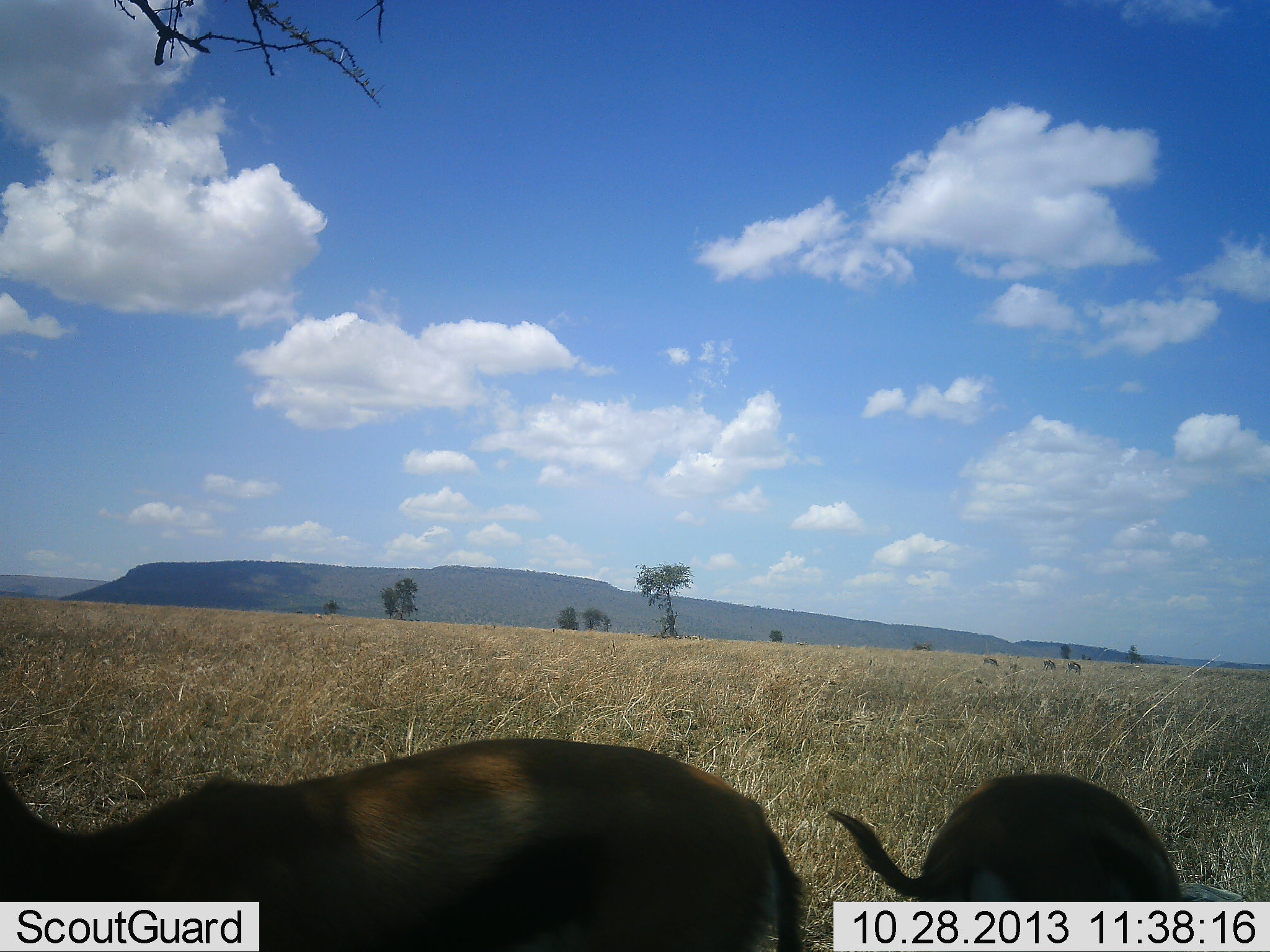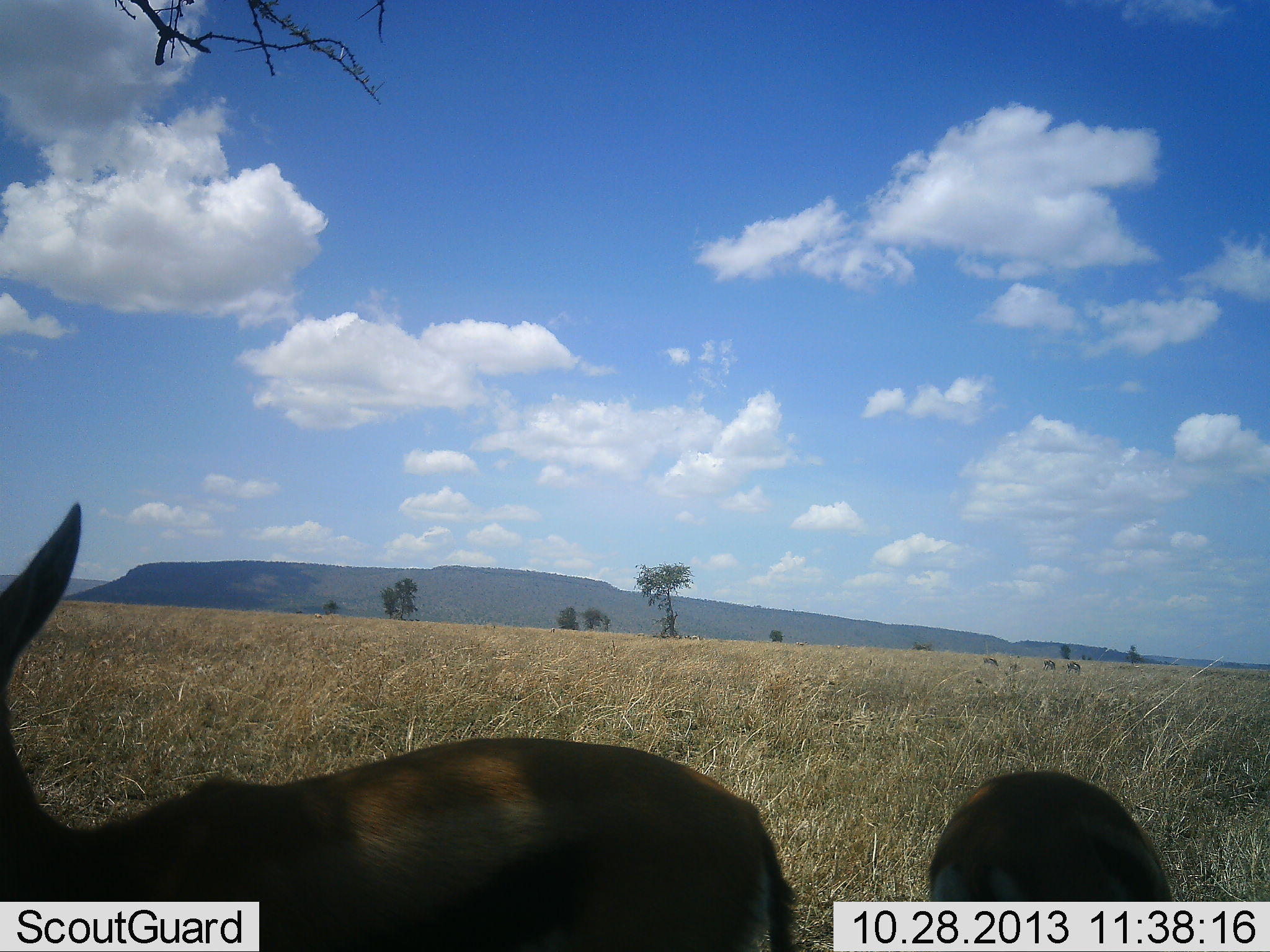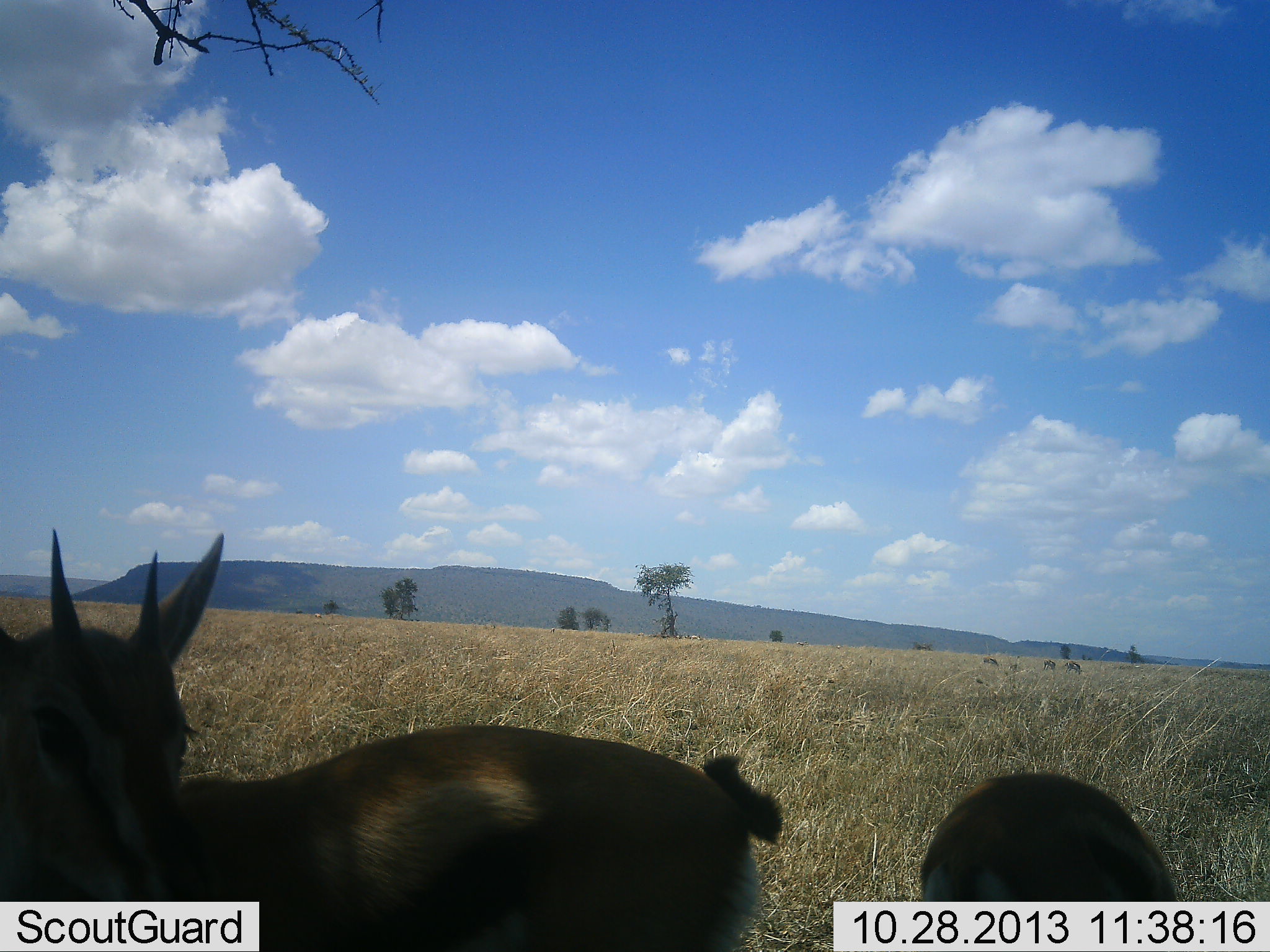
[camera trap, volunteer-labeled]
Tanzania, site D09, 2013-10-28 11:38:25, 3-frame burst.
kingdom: Animalia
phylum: Chordata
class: Mammalia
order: Artiodactyla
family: Bovidae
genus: Eudorcas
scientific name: Eudorcas thomsonii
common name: thomson's gazelle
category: gazellethomsons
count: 2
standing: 80%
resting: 0%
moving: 10%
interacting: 0%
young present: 0%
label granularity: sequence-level